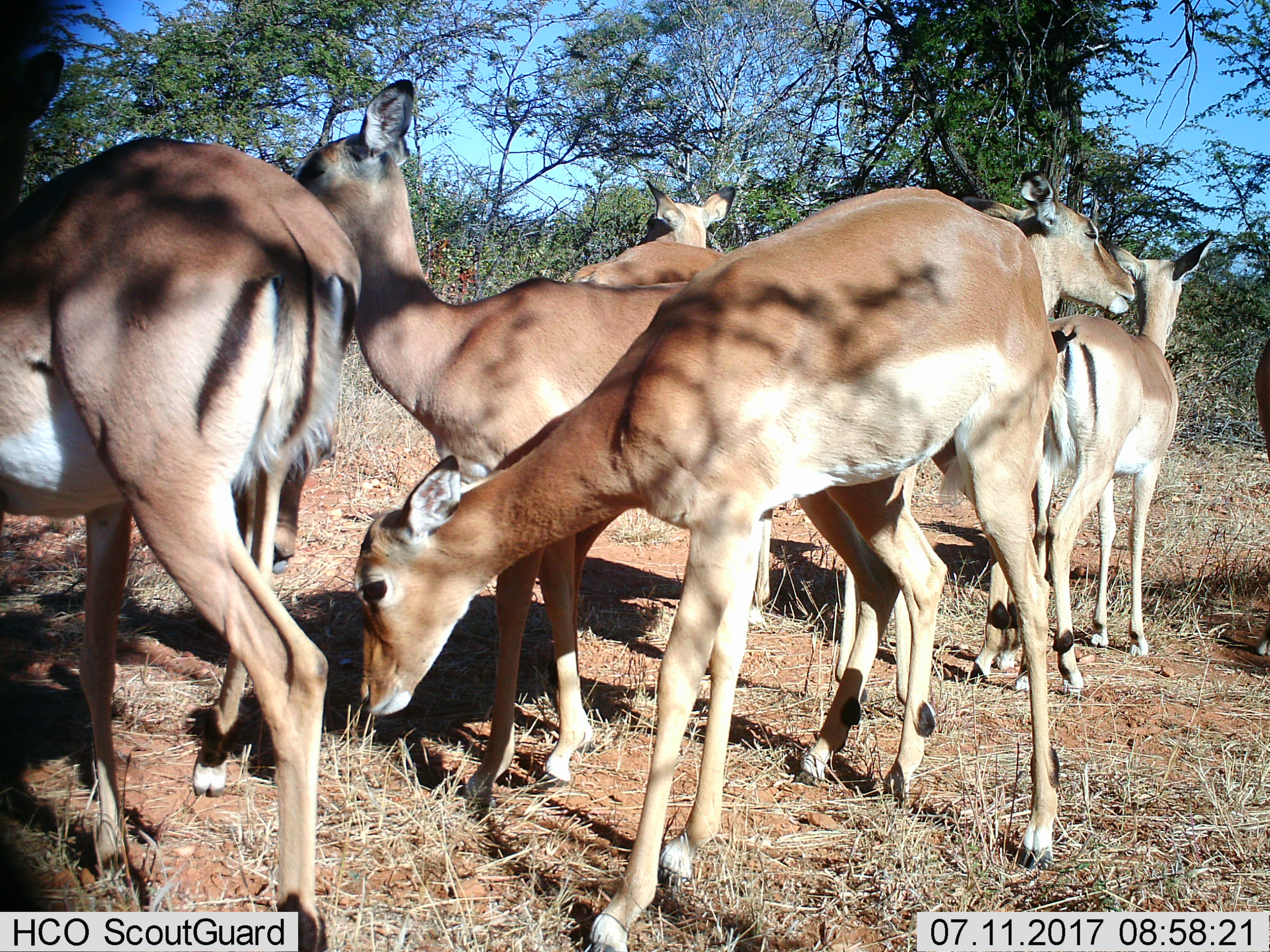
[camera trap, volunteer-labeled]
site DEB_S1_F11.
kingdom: Animalia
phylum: Chordata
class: Mammalia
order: Artiodactyla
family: Bovidae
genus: Aepyceros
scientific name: Aepyceros melampus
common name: impala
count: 7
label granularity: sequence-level